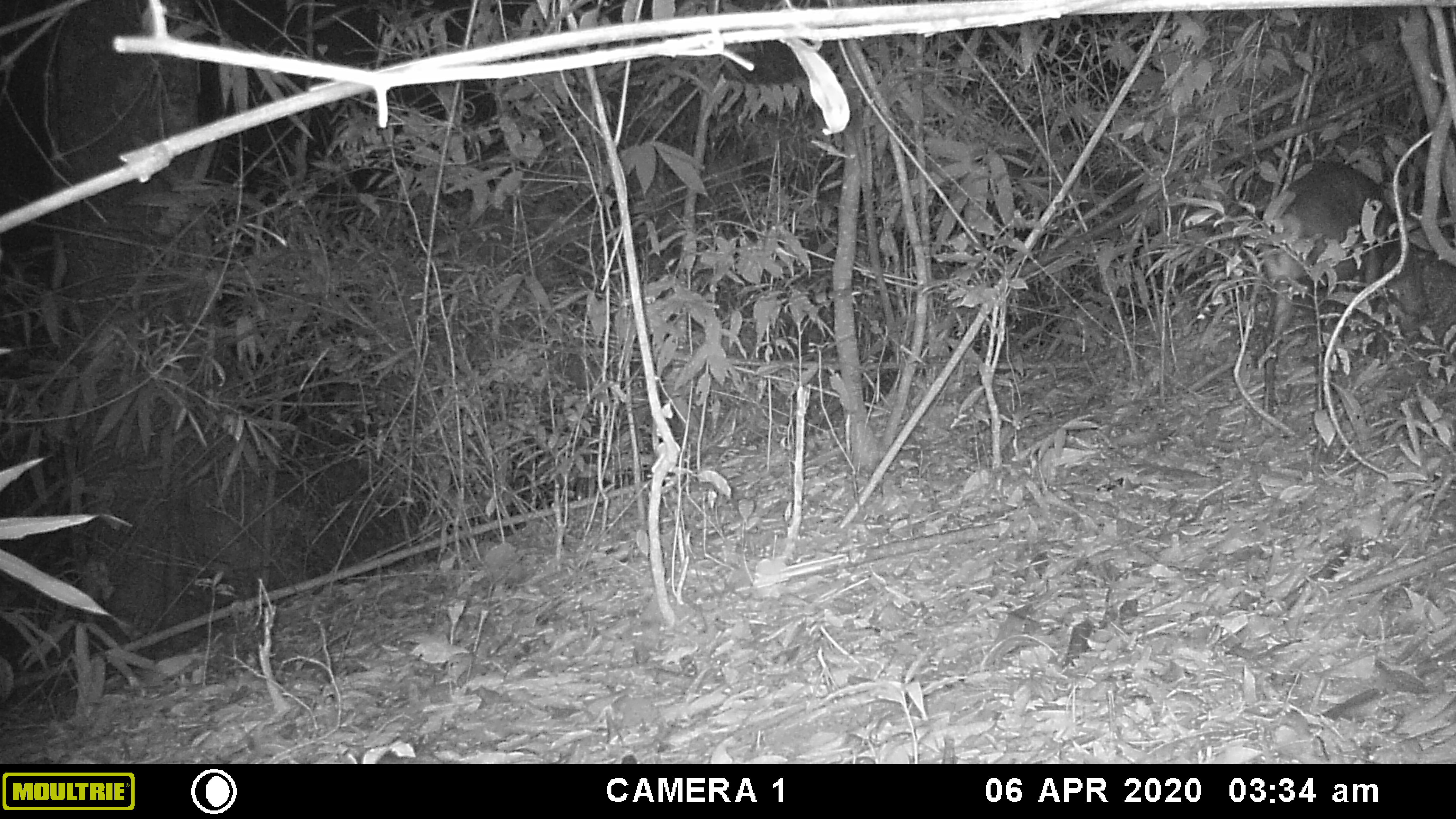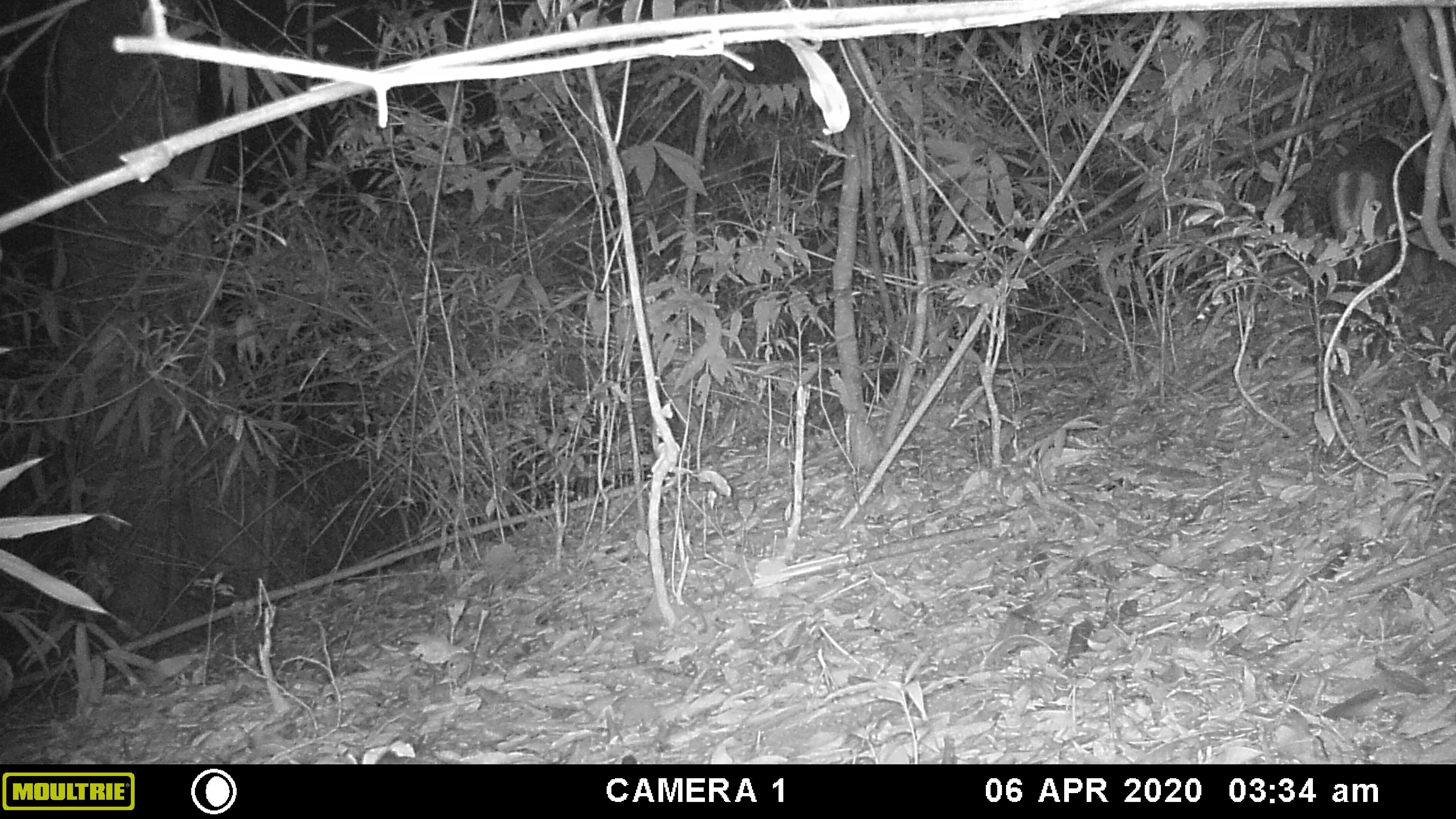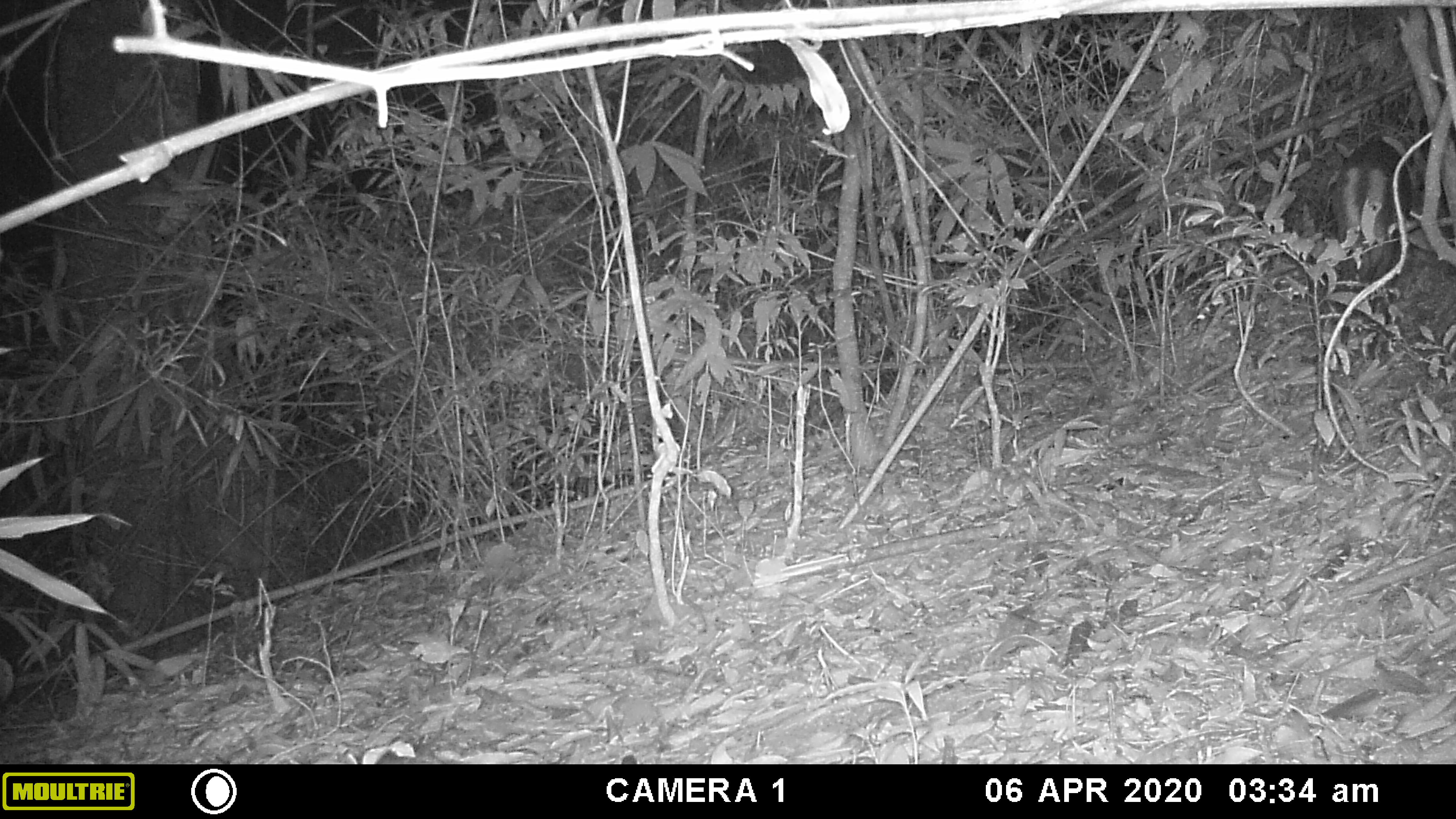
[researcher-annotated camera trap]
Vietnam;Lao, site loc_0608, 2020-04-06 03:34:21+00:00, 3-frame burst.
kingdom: Animalia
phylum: Chordata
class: Mammalia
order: Artiodactyla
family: Cervidae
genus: Muntiacus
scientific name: Muntiacus rooseveltorum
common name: roosevelt's muntjac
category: roosevelts muntjac group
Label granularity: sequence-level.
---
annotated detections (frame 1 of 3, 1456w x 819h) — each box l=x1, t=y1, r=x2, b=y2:
roosevelts muntjac group: l=1257, t=158, r=1424, b=437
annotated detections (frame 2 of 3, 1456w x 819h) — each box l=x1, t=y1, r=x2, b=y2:
roosevelts muntjac group: l=1326, t=133, r=1450, b=365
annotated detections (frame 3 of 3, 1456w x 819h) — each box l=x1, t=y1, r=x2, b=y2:
roosevelts muntjac group: l=1330, t=132, r=1412, b=360